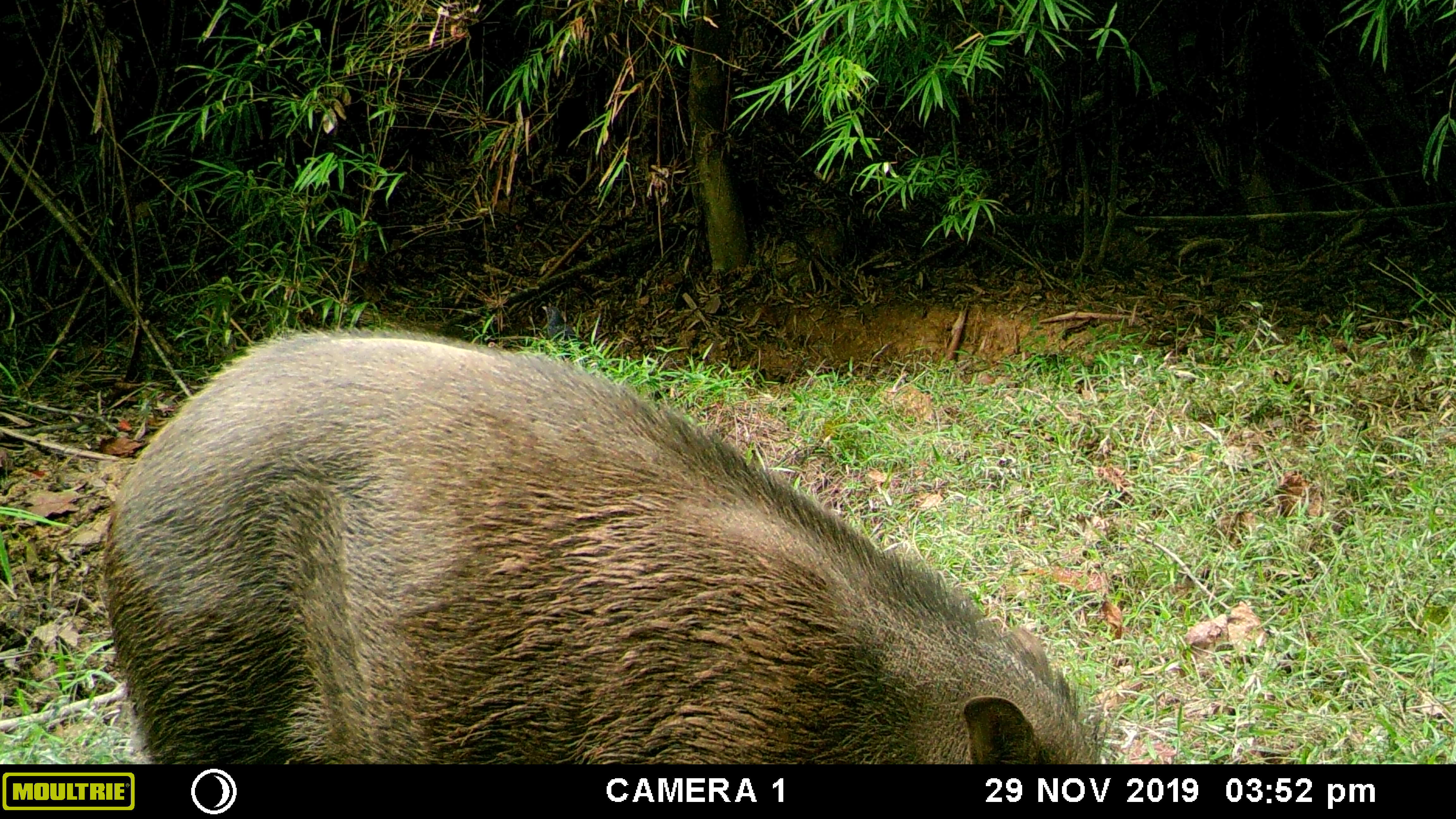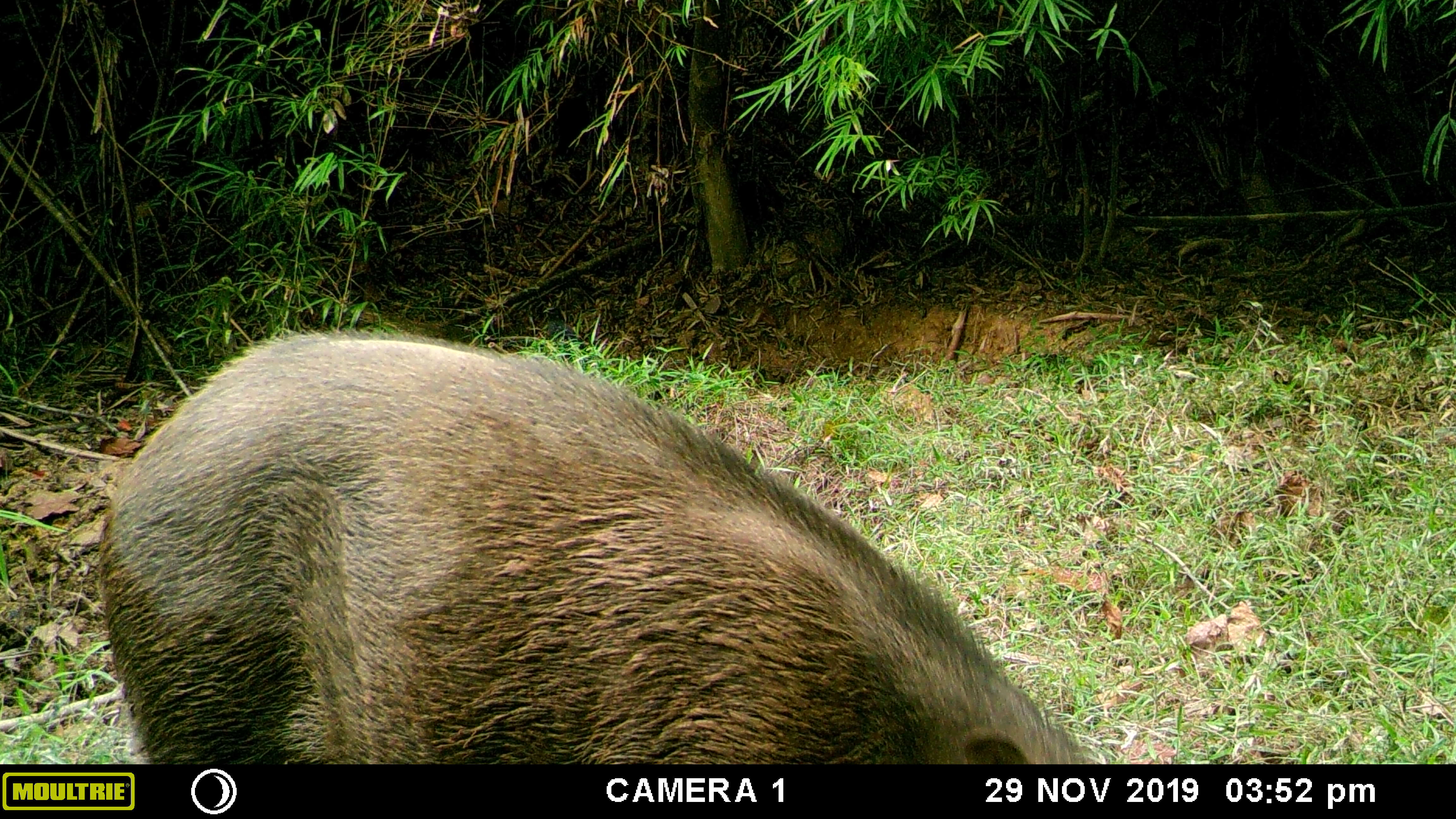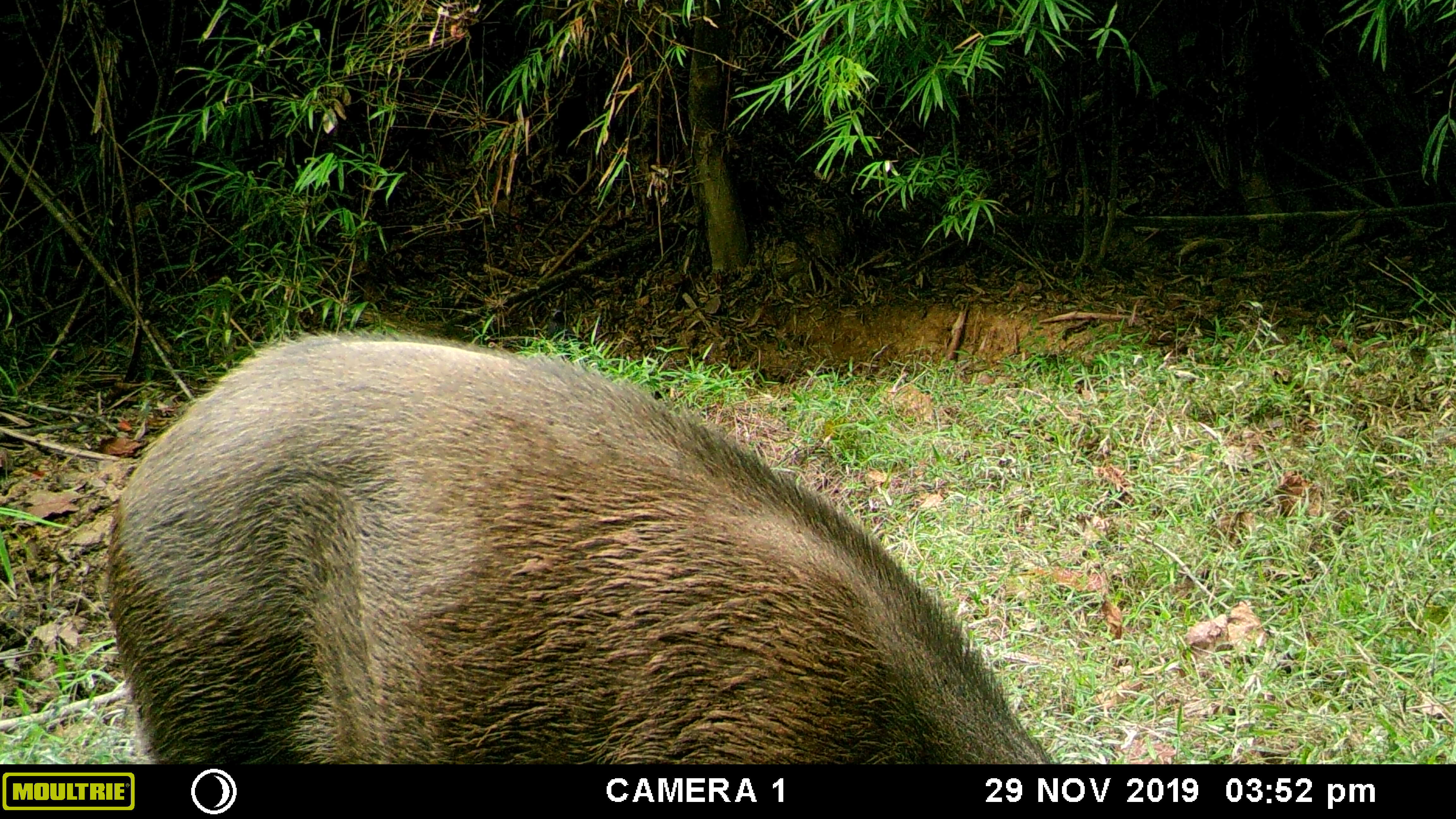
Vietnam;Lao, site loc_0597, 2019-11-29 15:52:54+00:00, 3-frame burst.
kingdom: Animalia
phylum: Chordata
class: Mammalia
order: Artiodactyla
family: Suidae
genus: Sus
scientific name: Sus scrofa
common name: eurasian wild pig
Eurasian wild pig (Sus scrofa). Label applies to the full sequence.